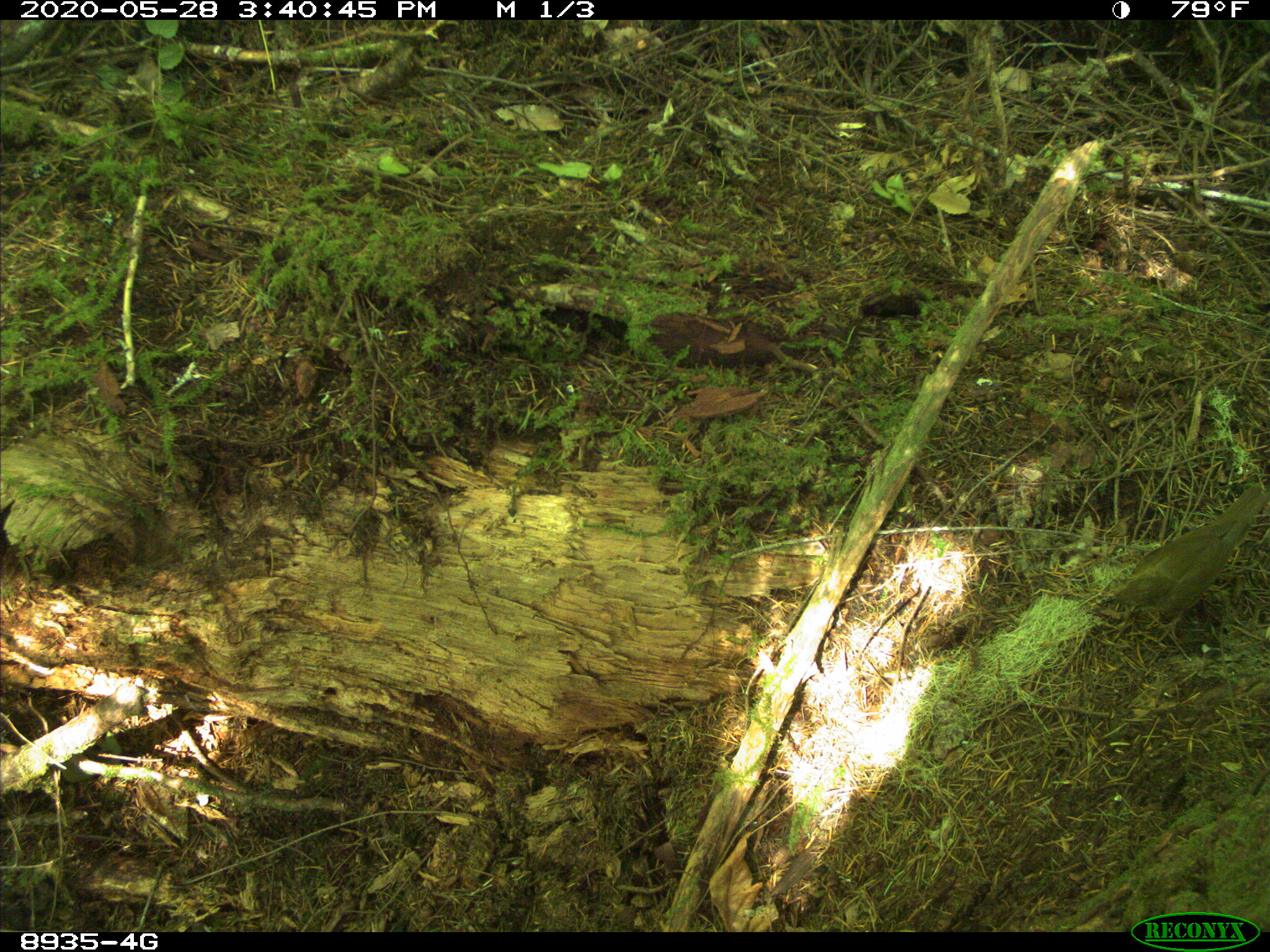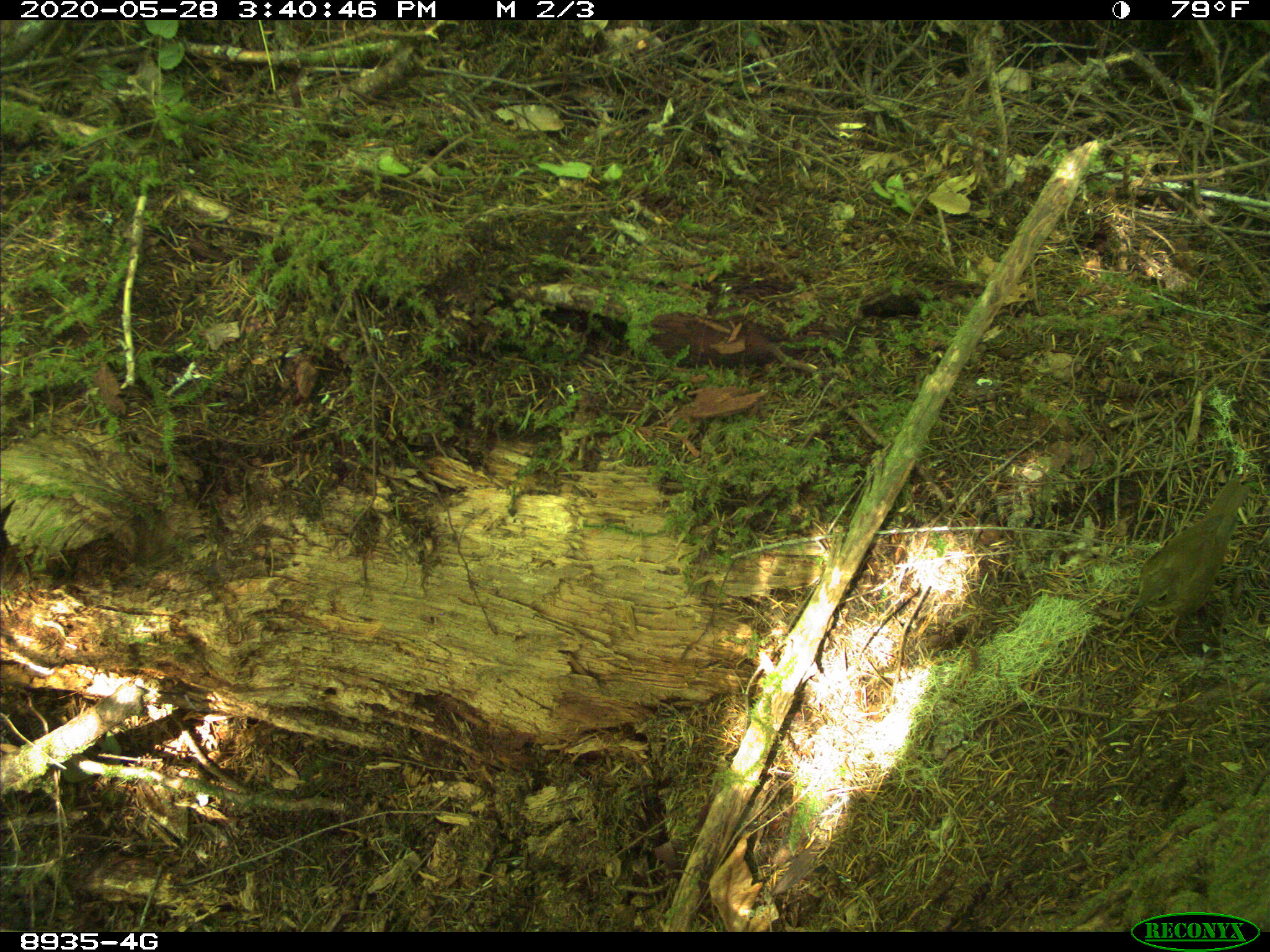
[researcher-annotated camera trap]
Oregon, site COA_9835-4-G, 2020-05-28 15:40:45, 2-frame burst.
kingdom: Animalia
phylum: Chordata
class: Aves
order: Passeriformes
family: Turdidae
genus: Catharus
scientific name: Catharus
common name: brown thrushes and nightingale-thrushes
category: catharus species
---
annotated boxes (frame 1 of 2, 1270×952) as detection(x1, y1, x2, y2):
catharus species: detection(1092, 478, 1265, 632)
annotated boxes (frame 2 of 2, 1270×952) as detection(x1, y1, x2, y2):
catharus species: detection(1129, 472, 1252, 619)